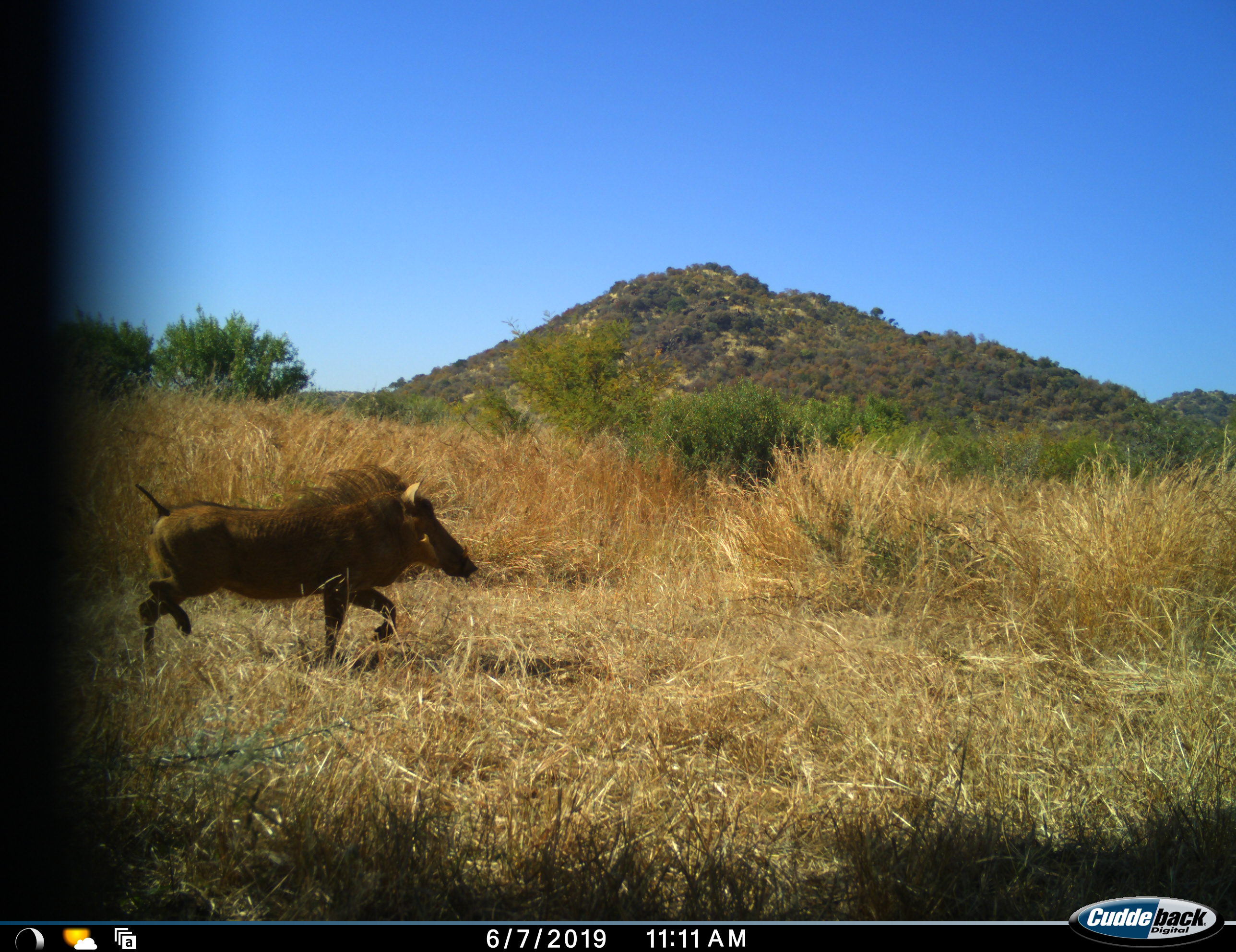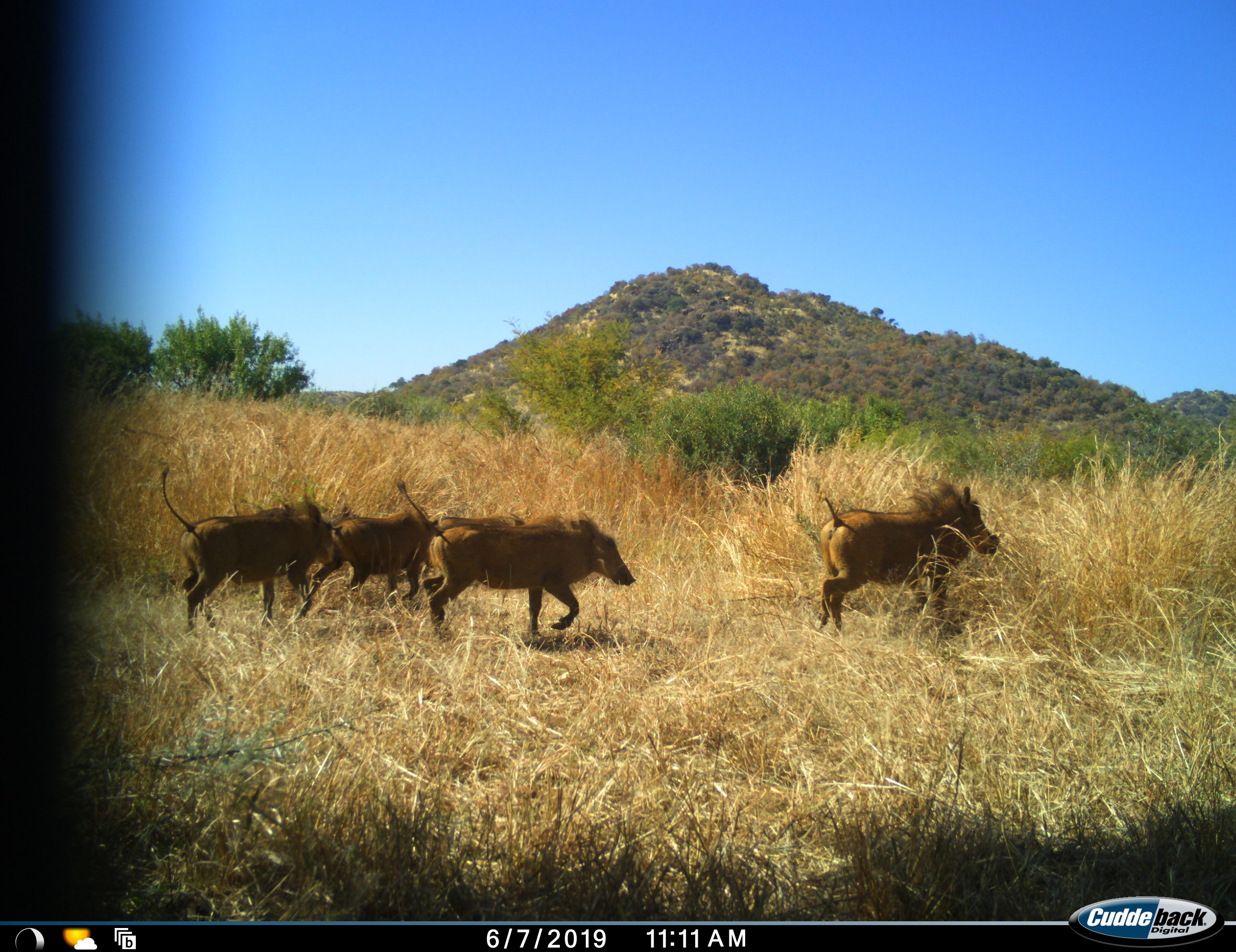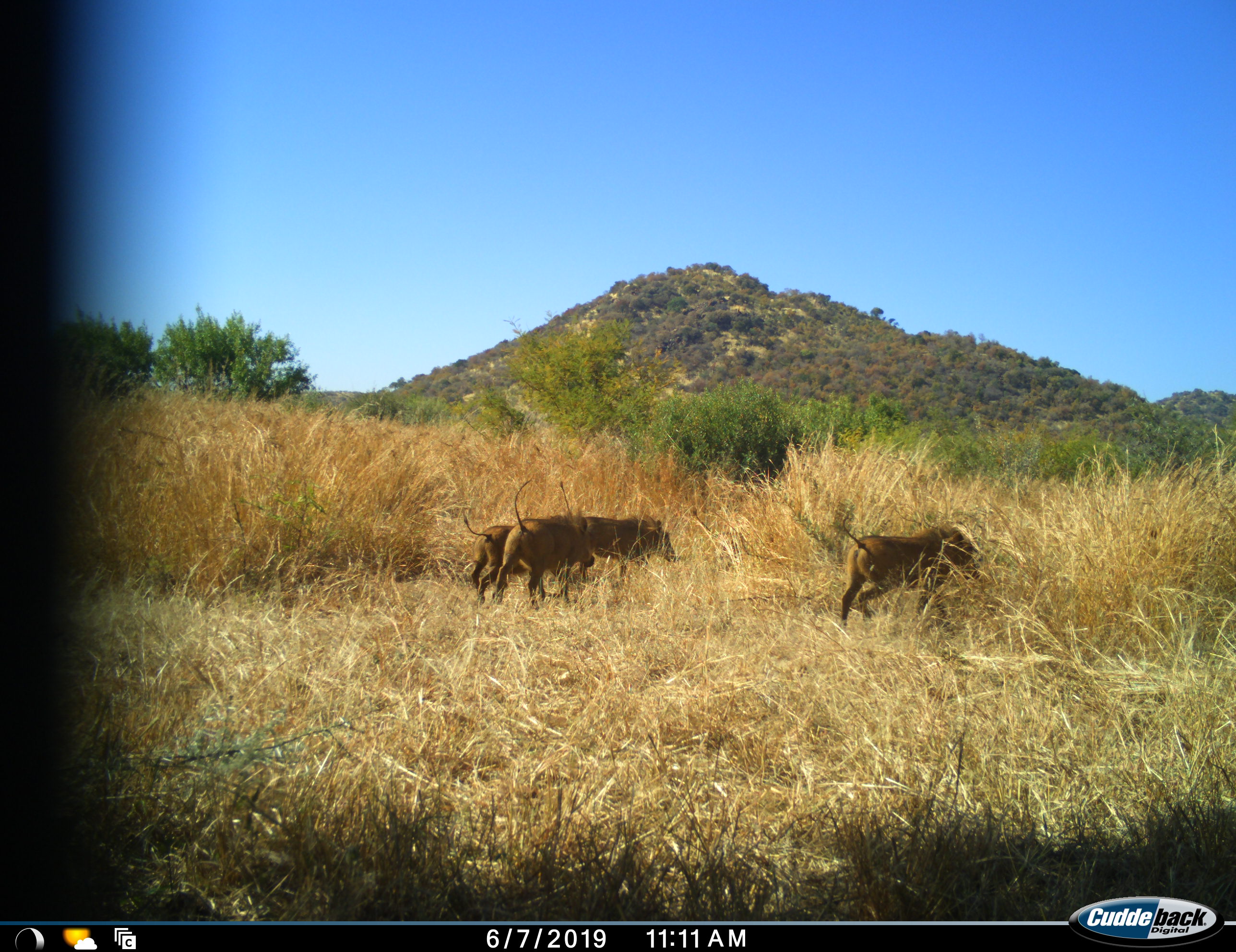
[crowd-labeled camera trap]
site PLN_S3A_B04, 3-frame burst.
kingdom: Animalia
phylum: Chordata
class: Mammalia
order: Artiodactyla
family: Suidae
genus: Phacochoerus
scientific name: Phacochoerus africanus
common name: warthog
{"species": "warthog (Phacochoerus africanus)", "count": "5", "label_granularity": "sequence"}